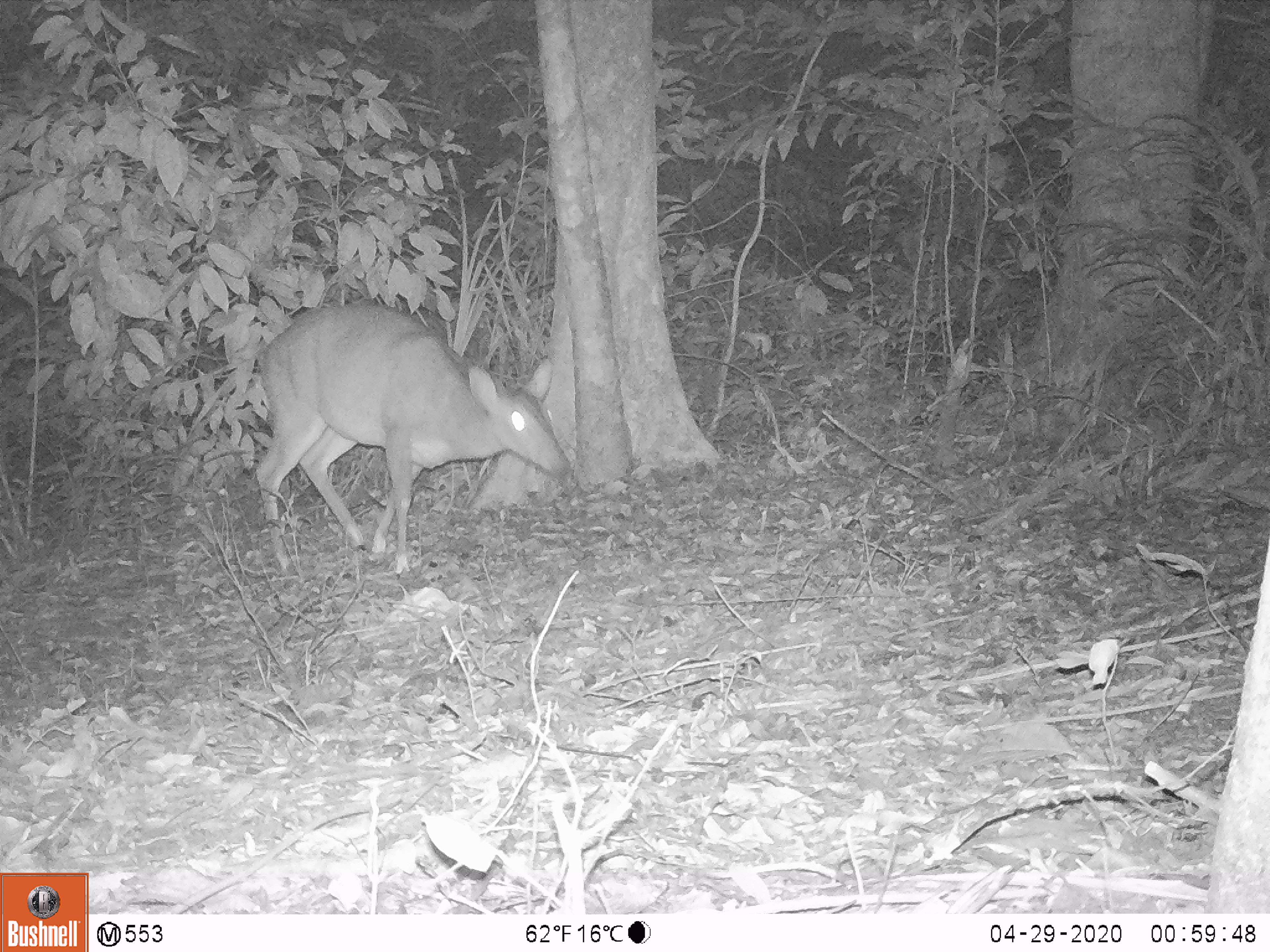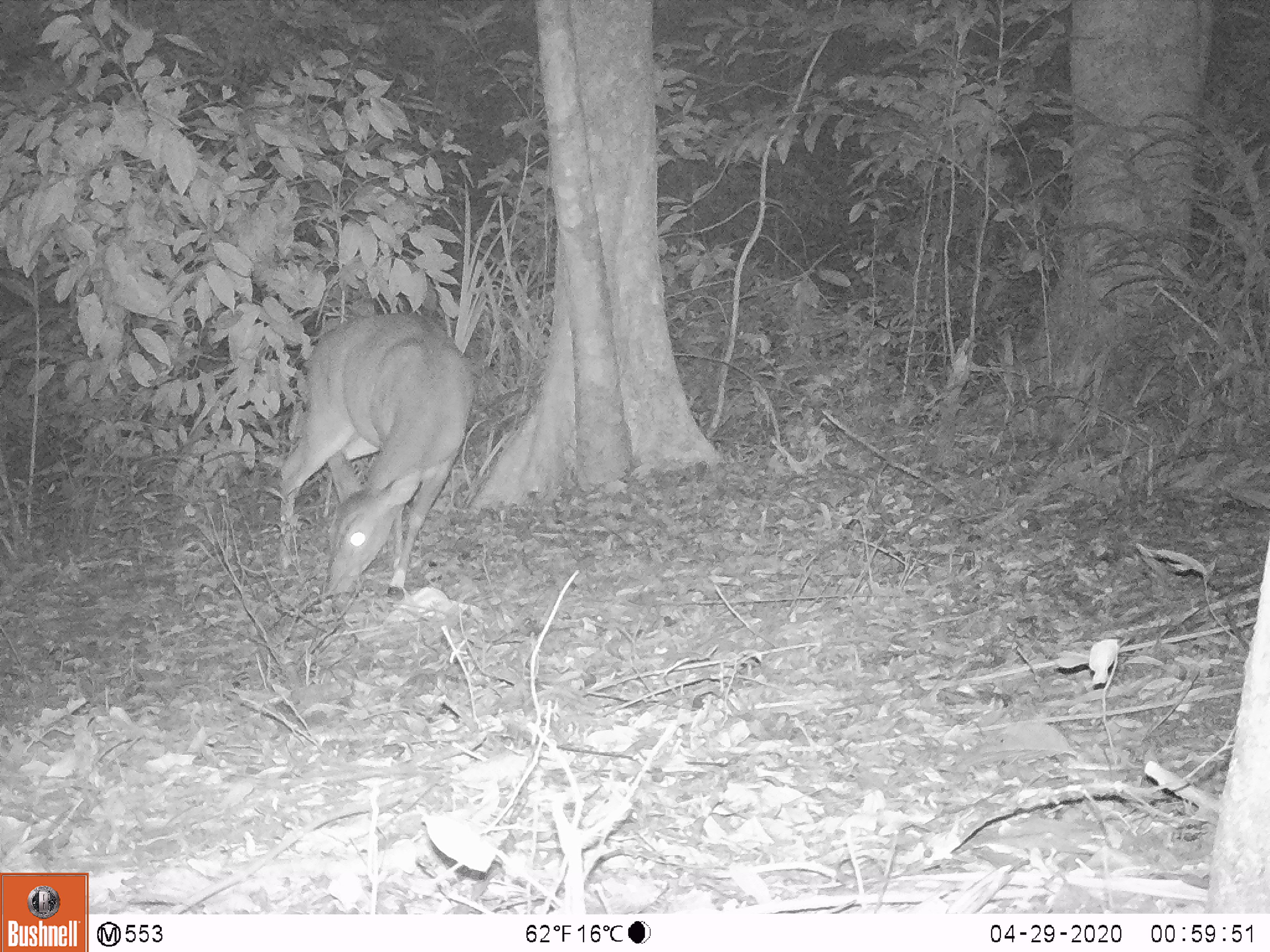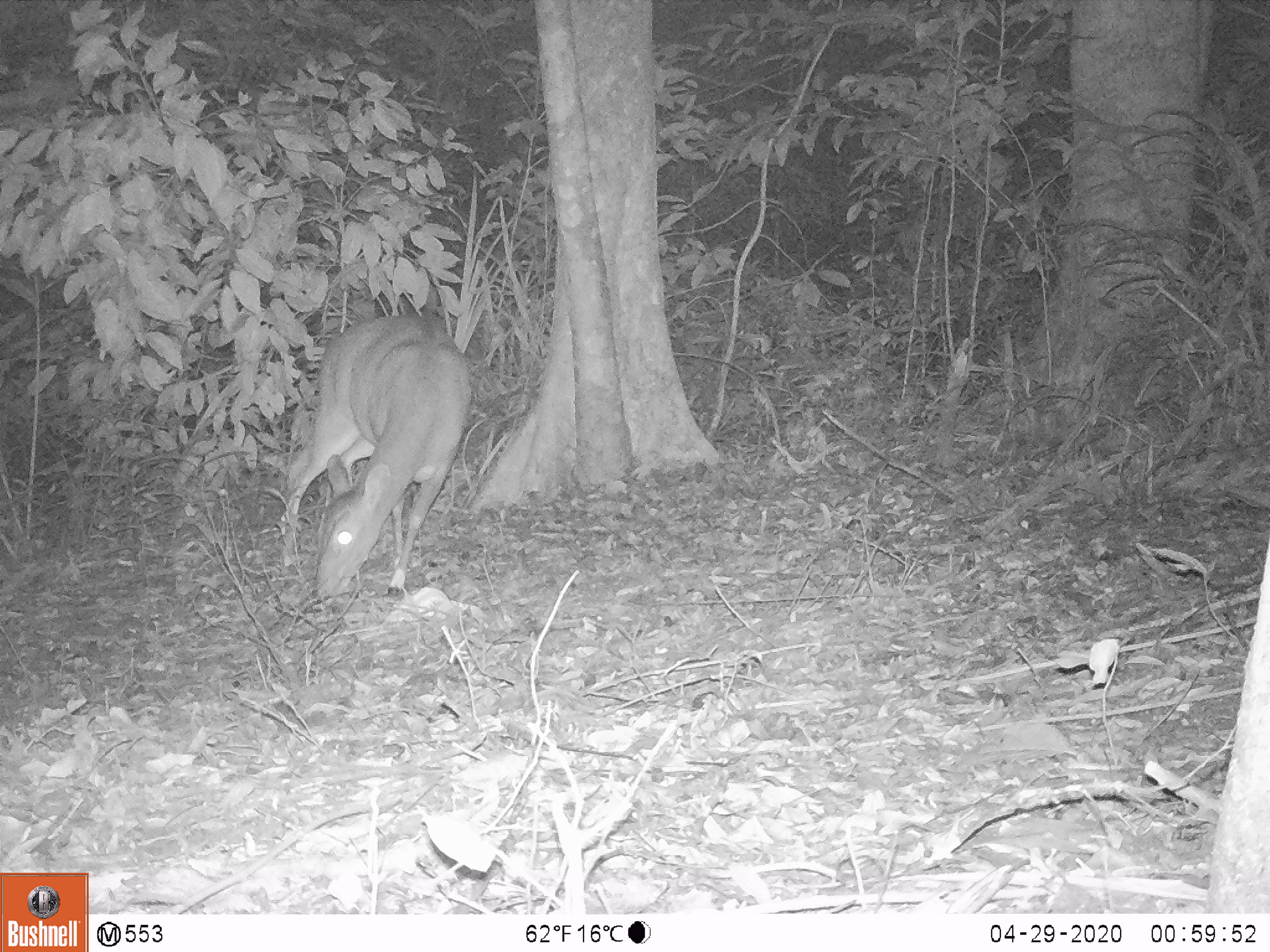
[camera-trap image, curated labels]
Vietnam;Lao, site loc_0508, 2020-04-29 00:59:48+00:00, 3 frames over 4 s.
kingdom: Animalia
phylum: Chordata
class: Mammalia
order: Artiodactyla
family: Cervidae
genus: Muntiacus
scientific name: Muntiacus vuquangensis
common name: large-antlered muntjac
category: large antlered muntjac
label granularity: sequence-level